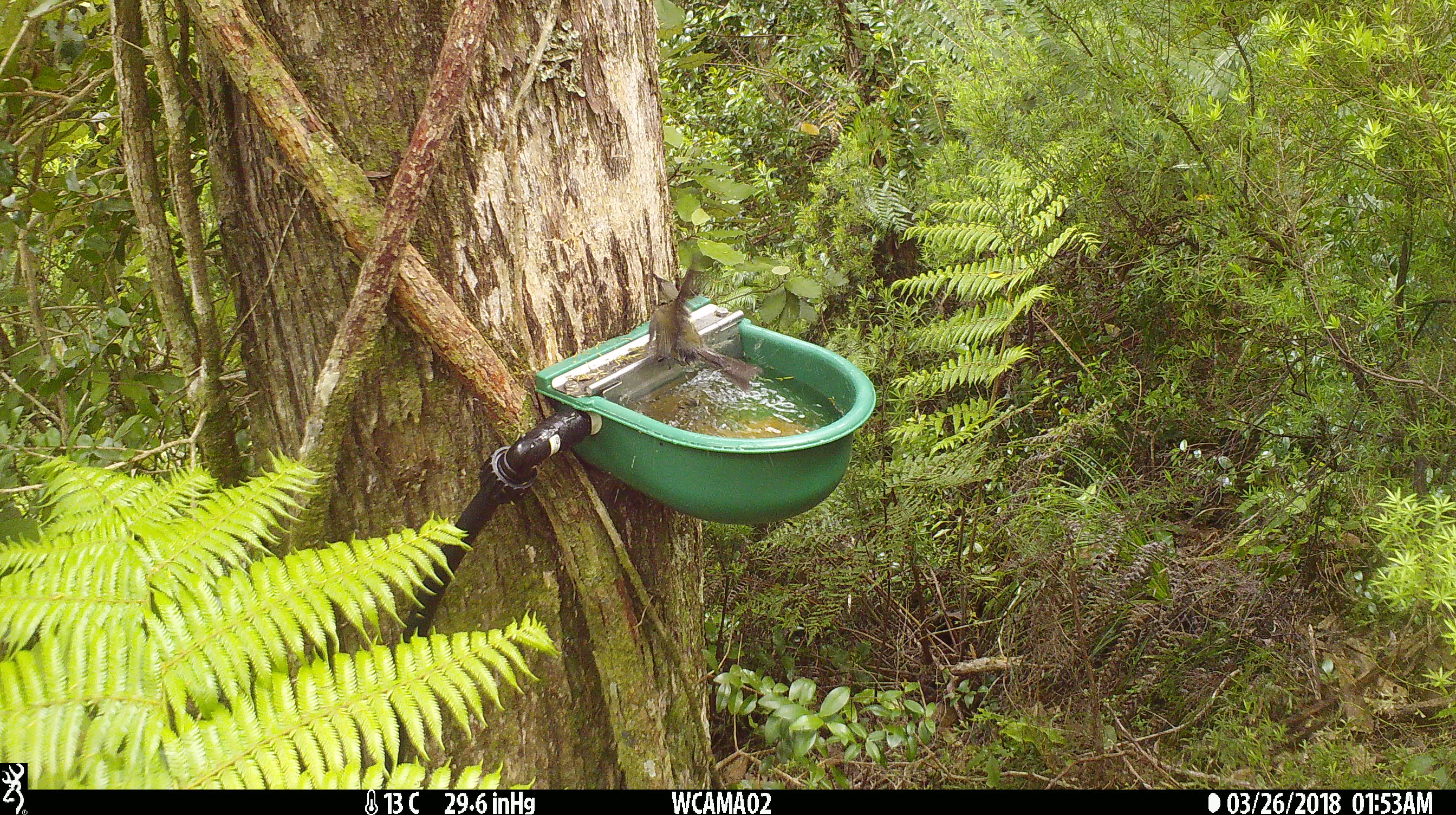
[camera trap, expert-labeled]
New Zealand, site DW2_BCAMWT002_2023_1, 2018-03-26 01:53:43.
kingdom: Animalia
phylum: Chordata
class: Aves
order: Passeriformes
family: Meliphagidae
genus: Anthornis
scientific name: Anthornis melanura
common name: new zealand bellbird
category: bellbird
Bellbird (new zealand bellbird) (Anthornis melanura).